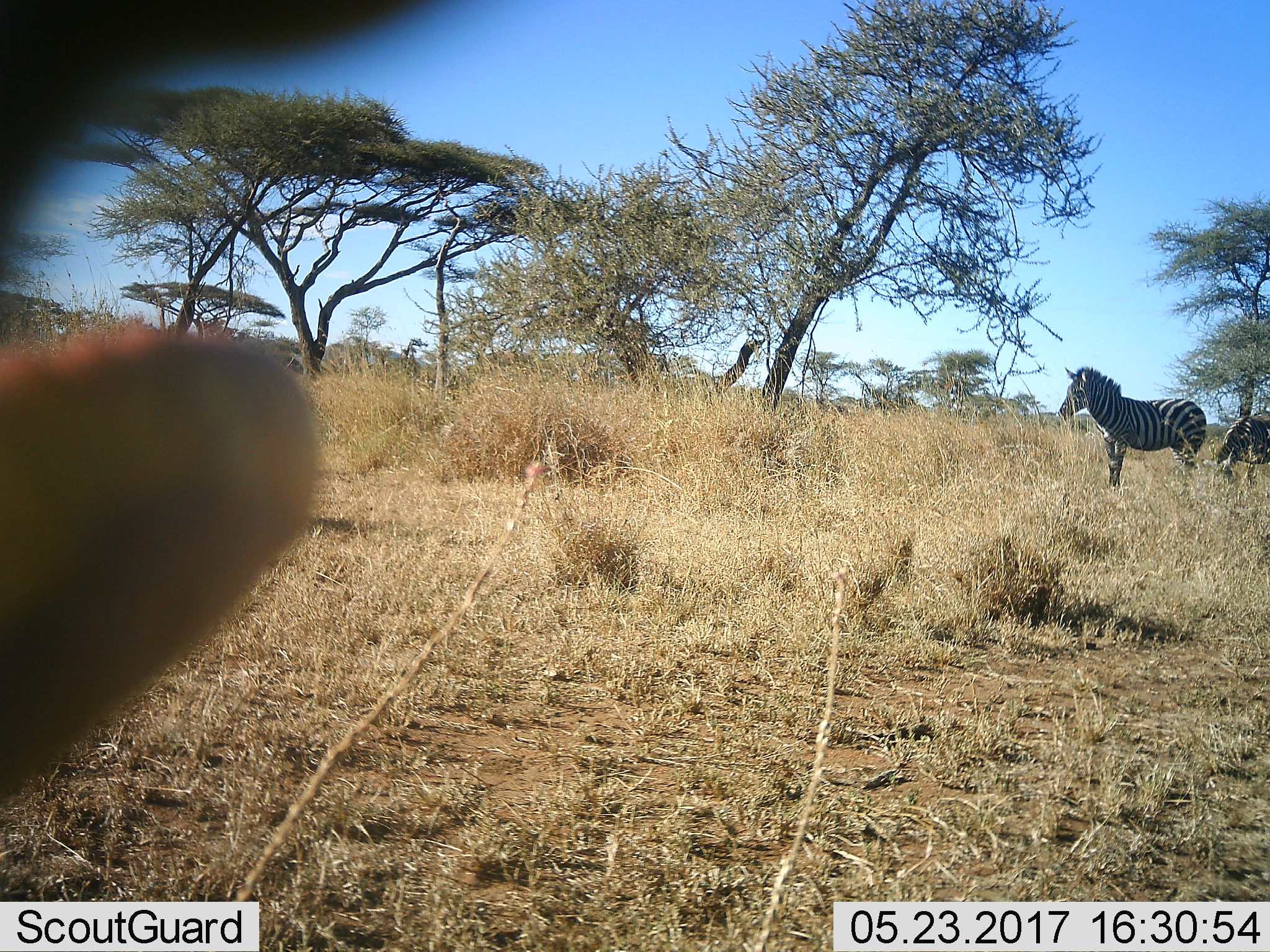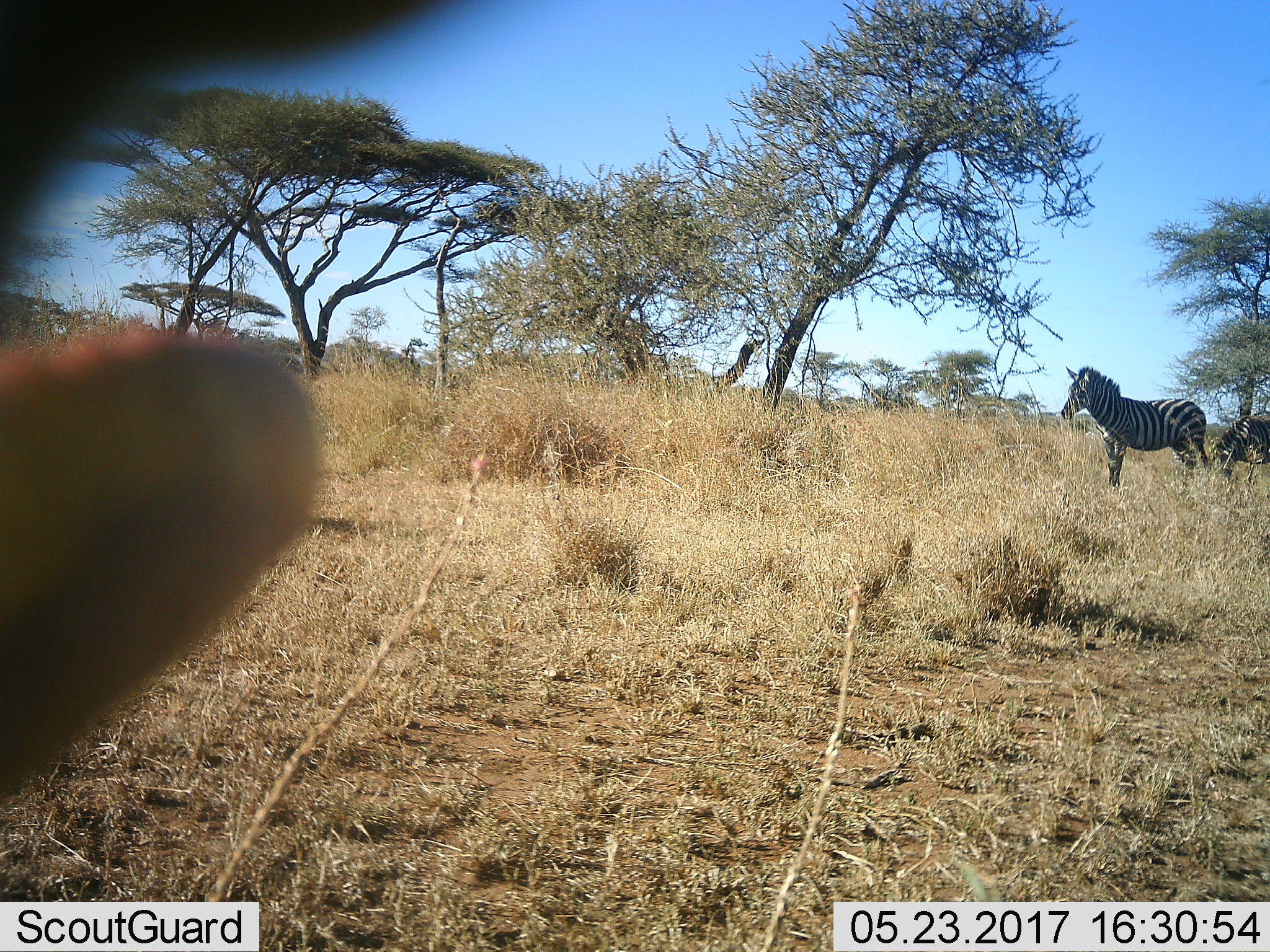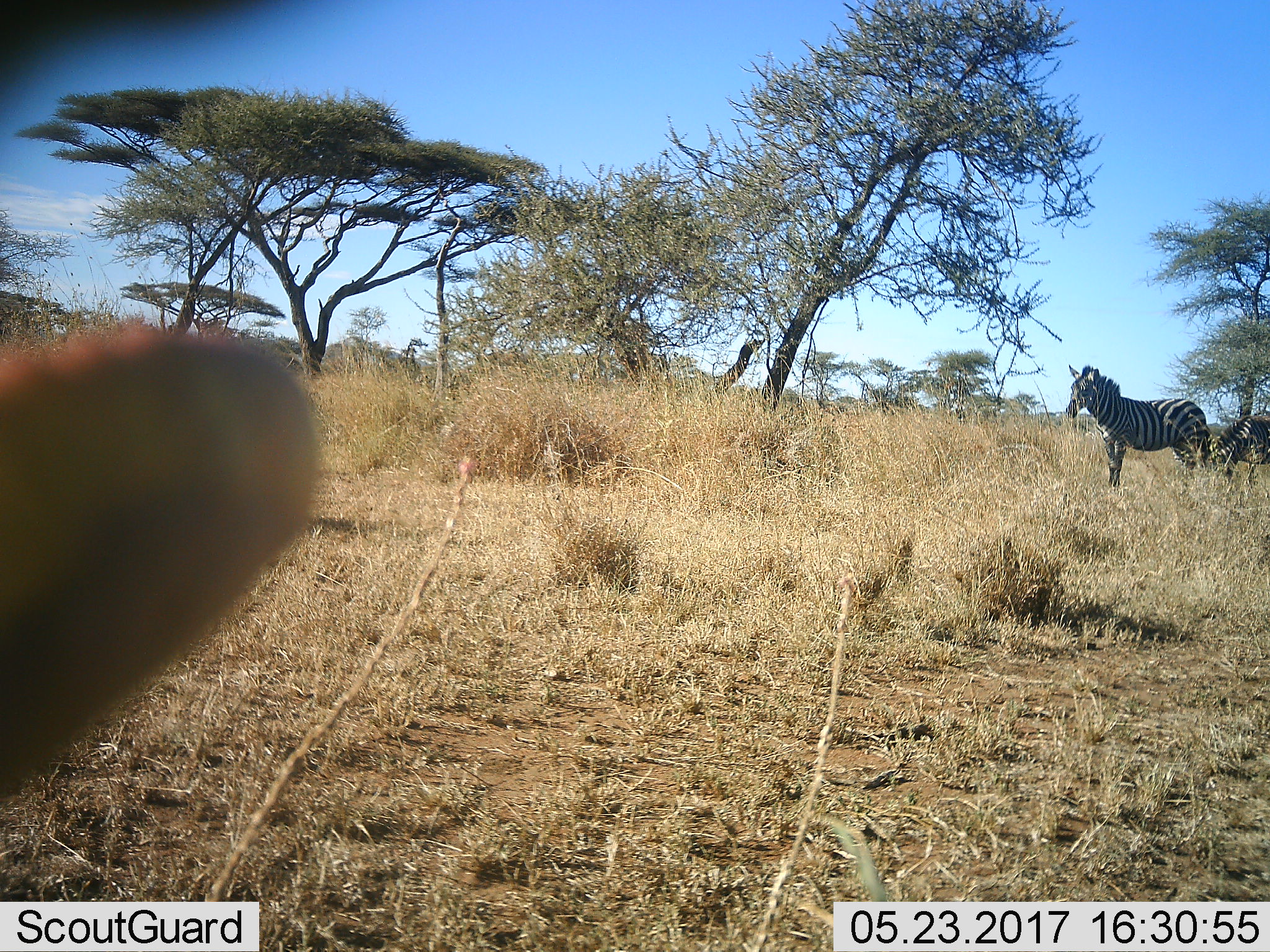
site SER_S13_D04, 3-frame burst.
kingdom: Animalia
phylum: Chordata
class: Mammalia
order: Perissodactyla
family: Equidae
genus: Equus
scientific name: Equus quagga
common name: plains zebra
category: zebraplains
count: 2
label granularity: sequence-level